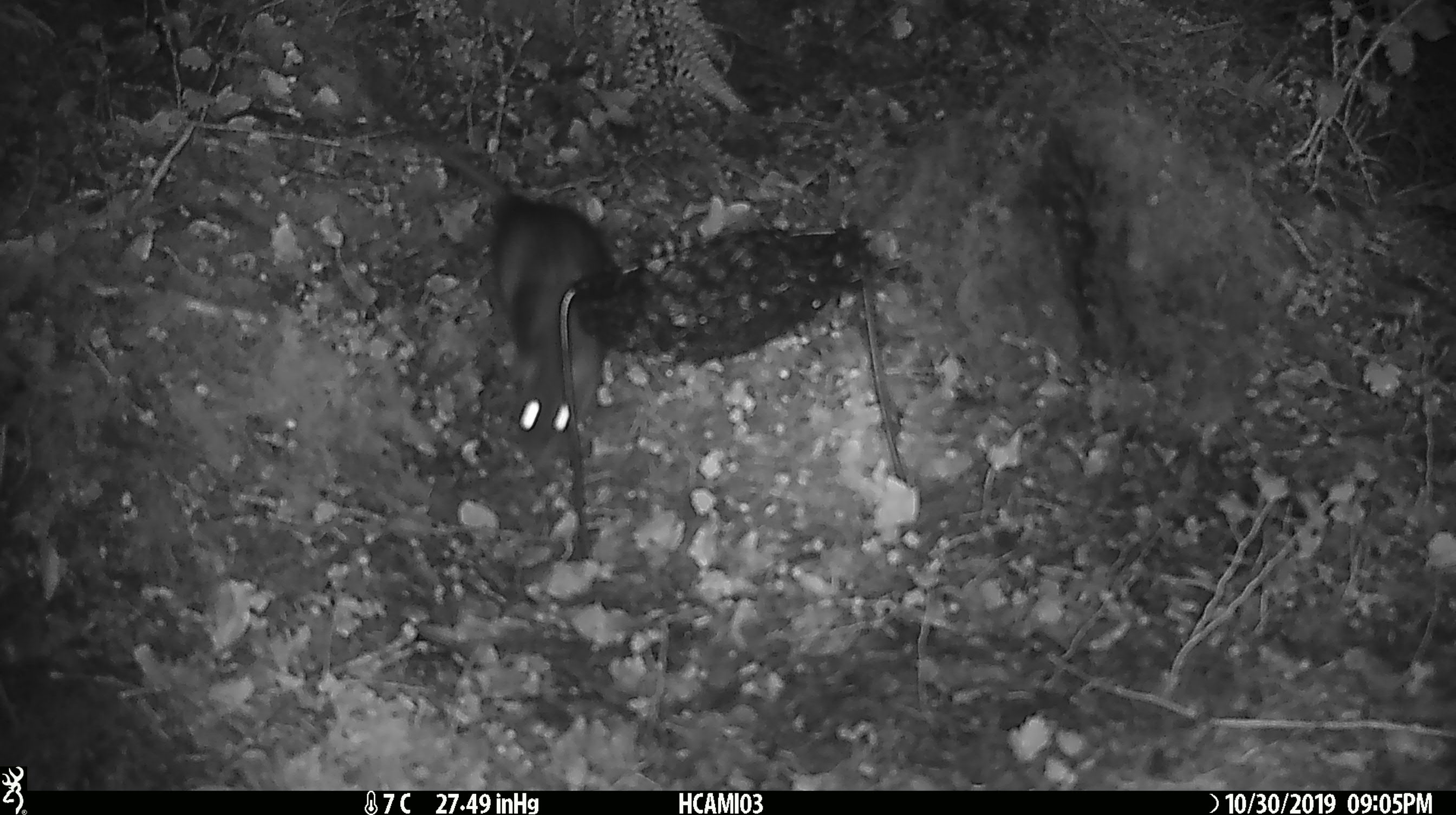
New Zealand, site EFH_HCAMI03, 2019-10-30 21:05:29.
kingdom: Animalia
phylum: Chordata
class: Mammalia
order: Rodentia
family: Muridae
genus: Rattus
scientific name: Rattus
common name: rat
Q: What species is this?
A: Rat (Rattus).